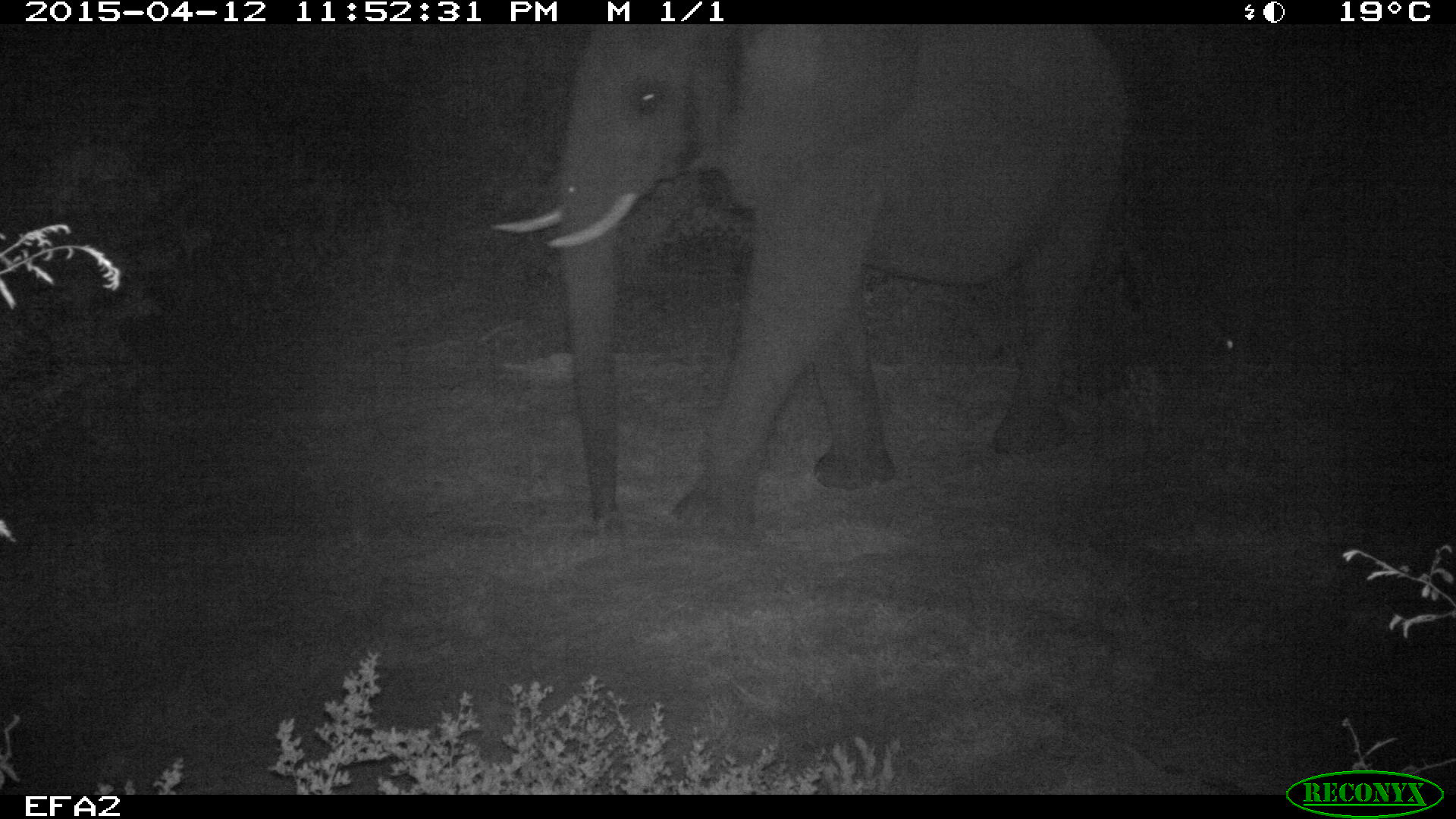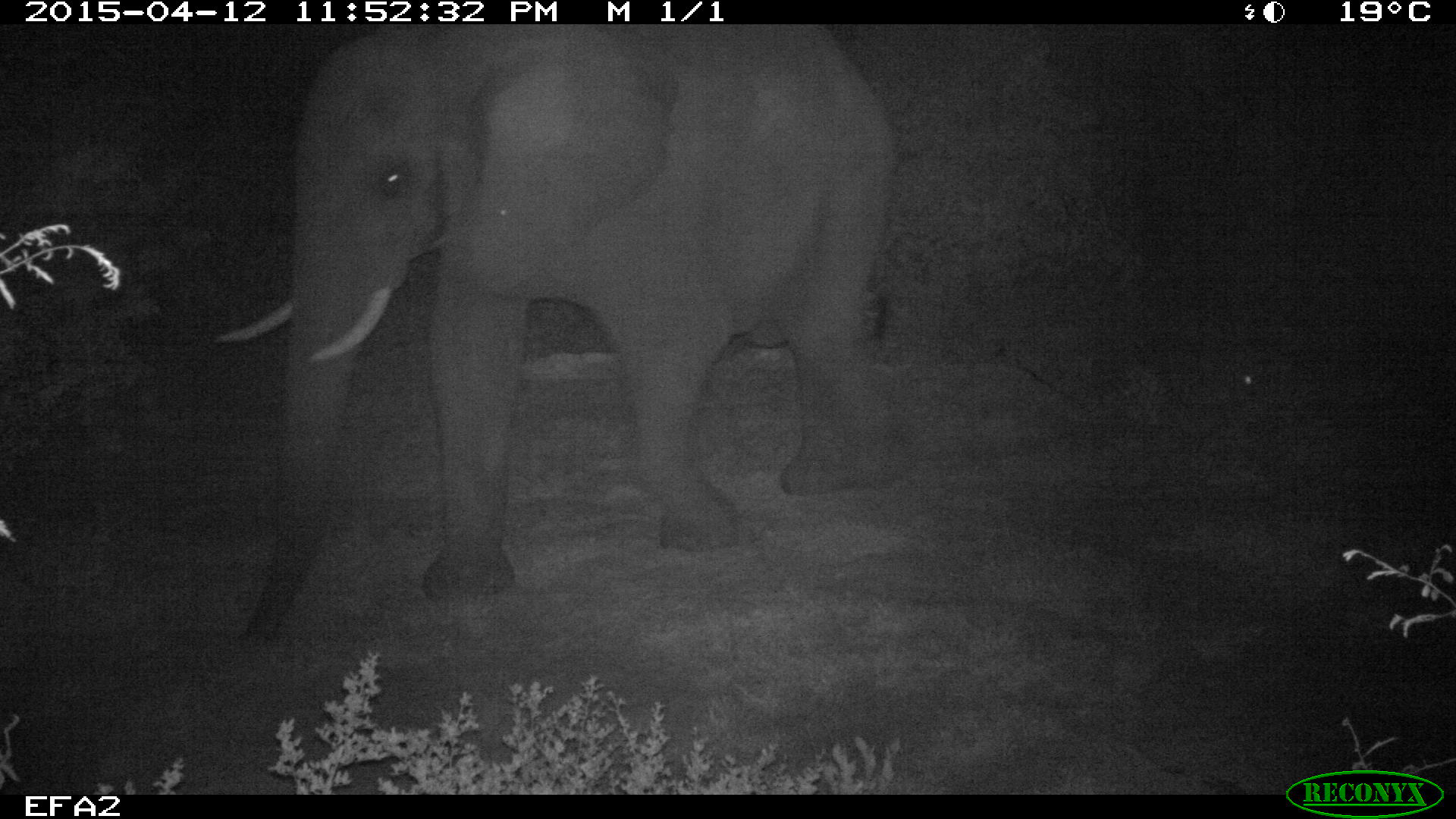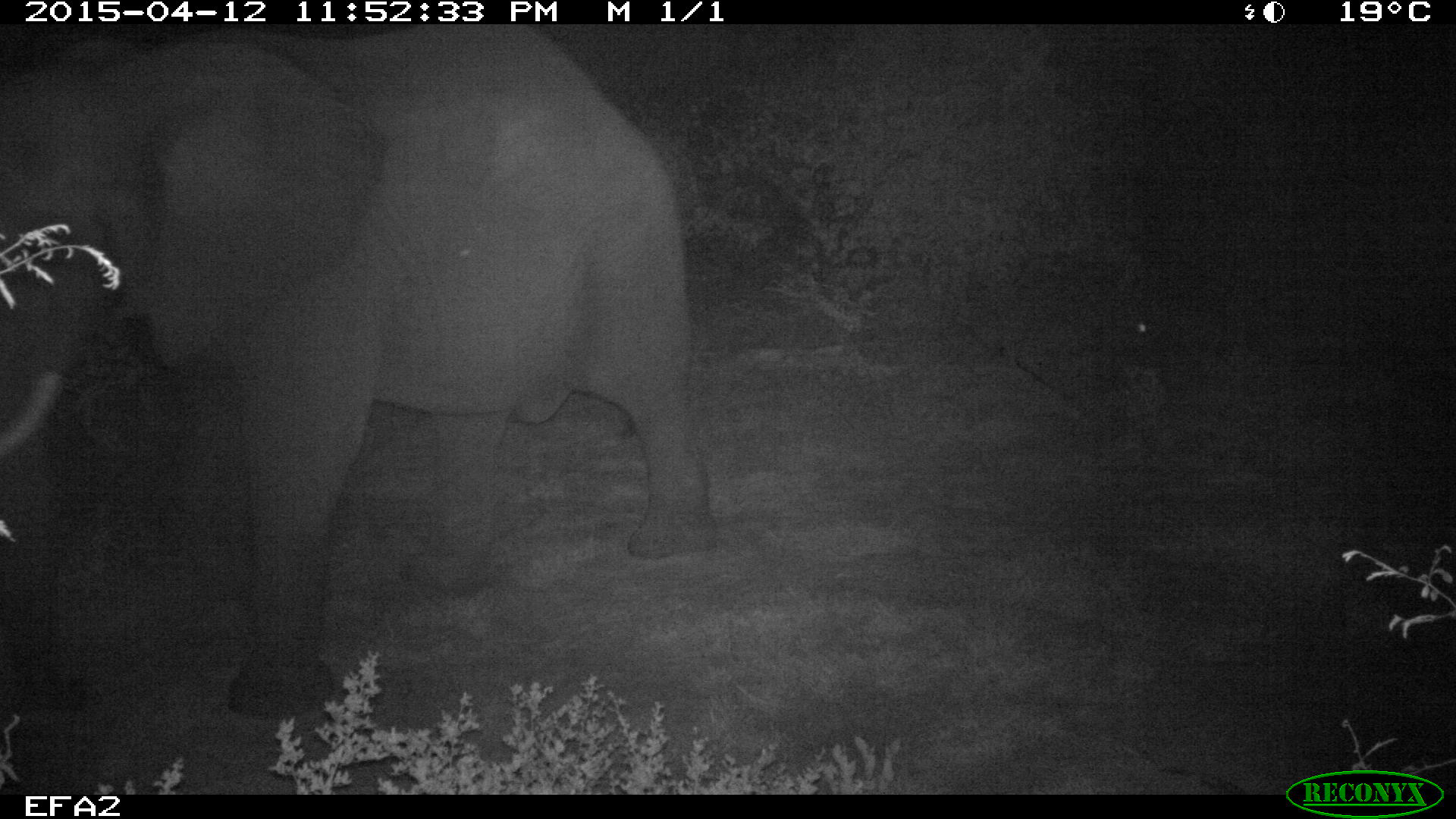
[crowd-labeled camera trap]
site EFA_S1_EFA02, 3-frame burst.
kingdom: Animalia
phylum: Chordata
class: Mammalia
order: Proboscidea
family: Elephantidae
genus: Loxodonta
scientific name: Loxodonta africana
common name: african bush elephant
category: elephant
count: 1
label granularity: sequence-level